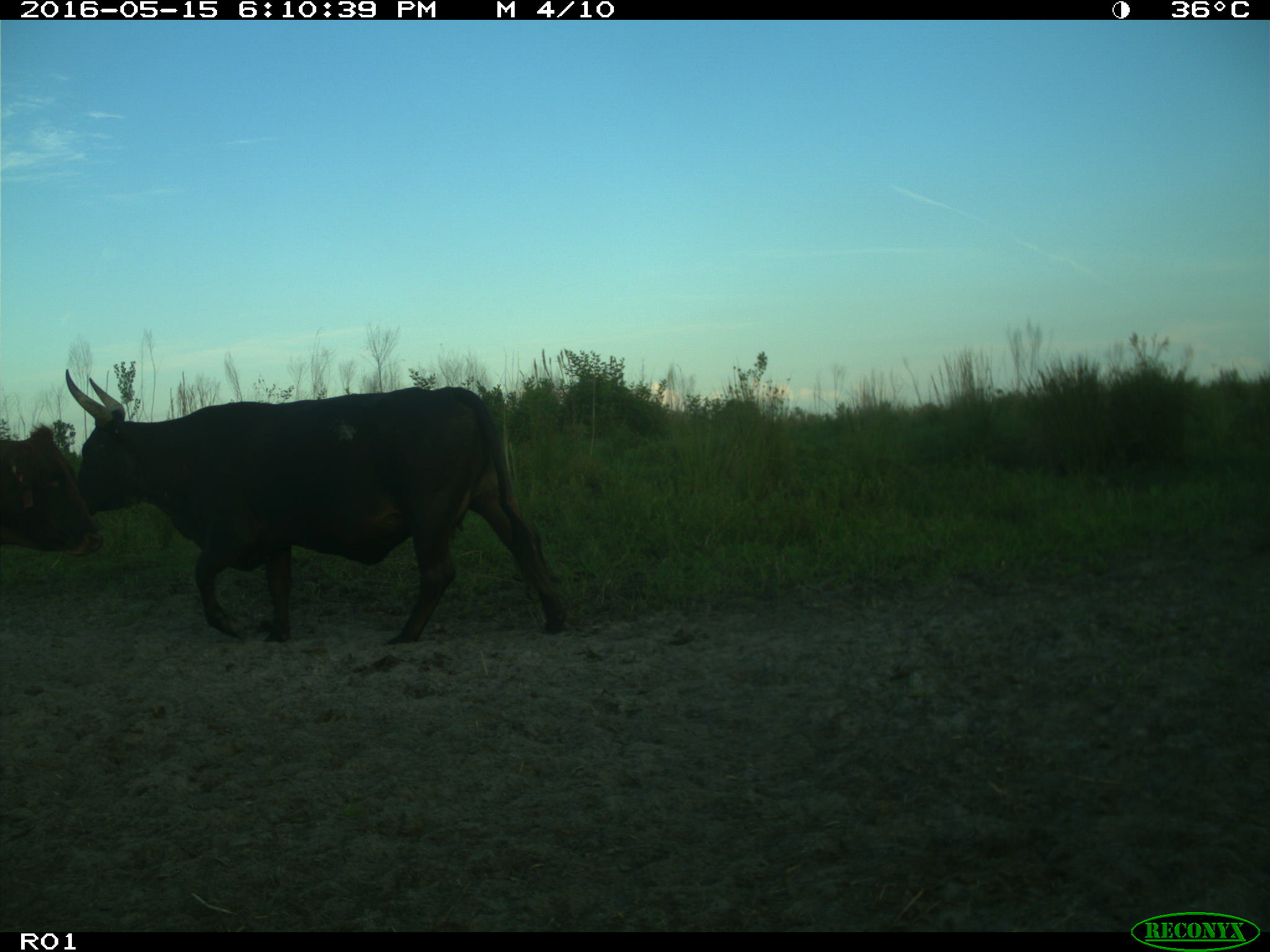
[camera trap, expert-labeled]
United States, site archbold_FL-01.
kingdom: Animalia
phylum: Chordata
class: Mammalia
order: Artiodactyla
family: Bovidae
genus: Bos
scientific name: Bos taurus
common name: domestic cow